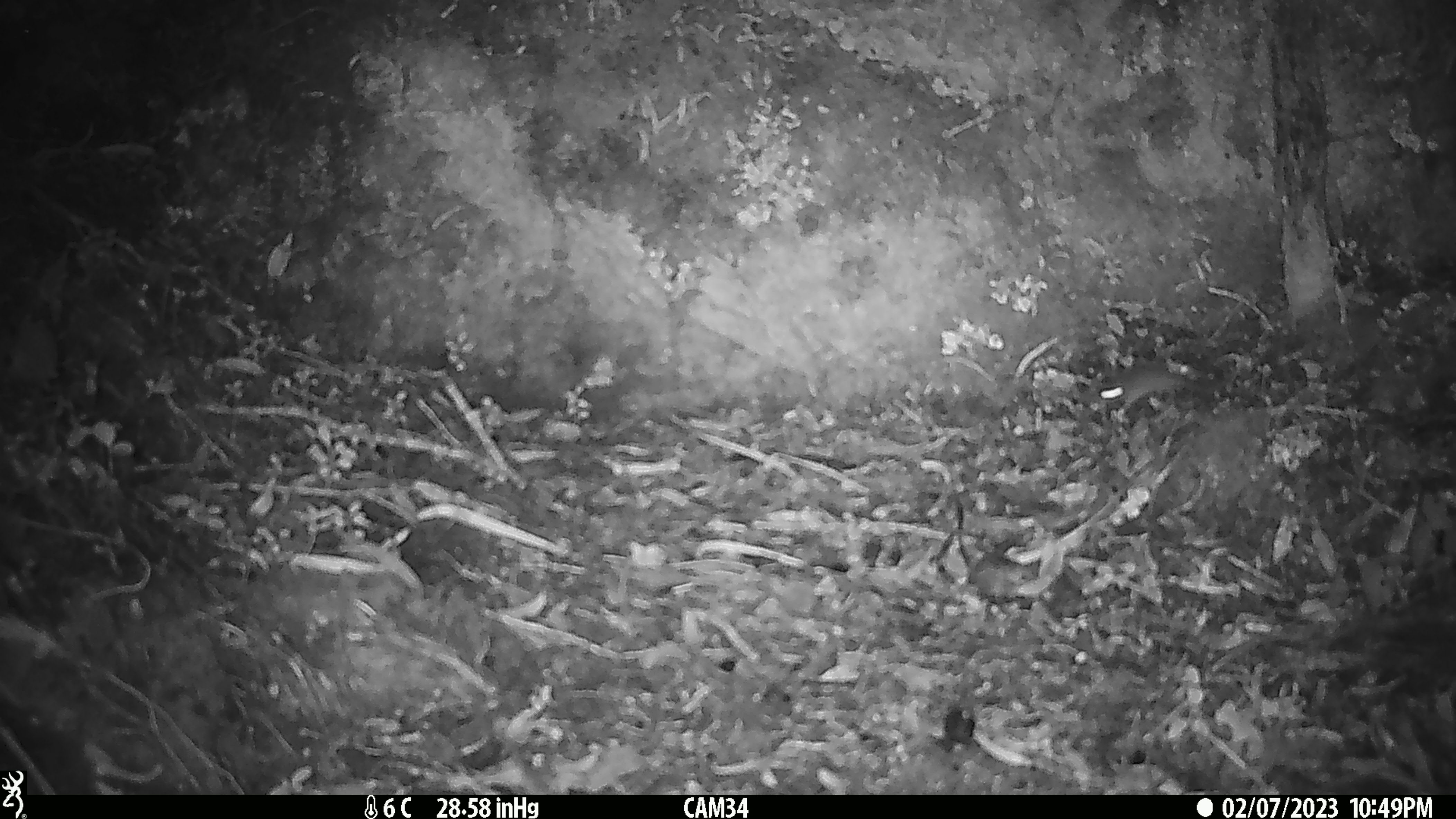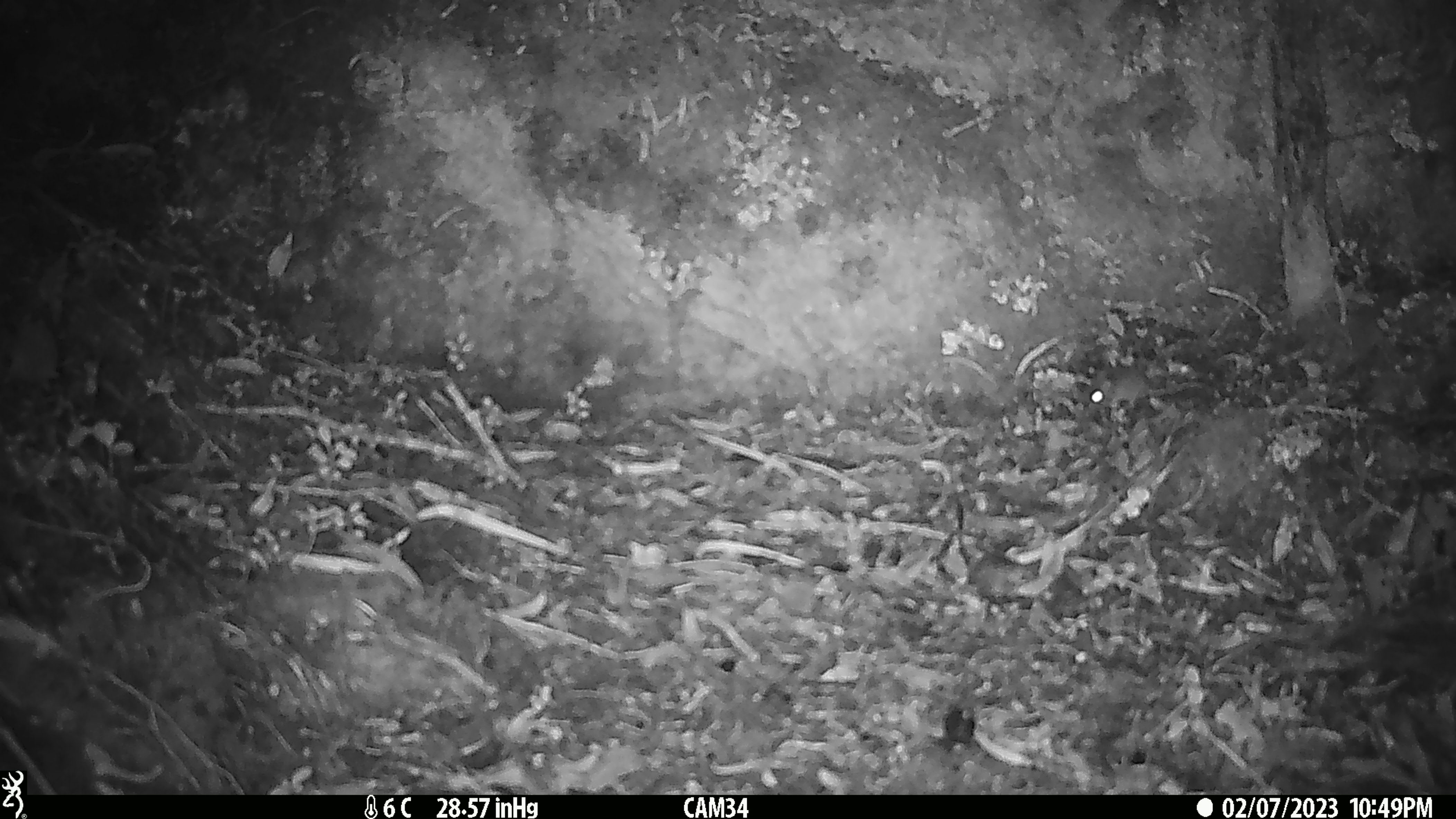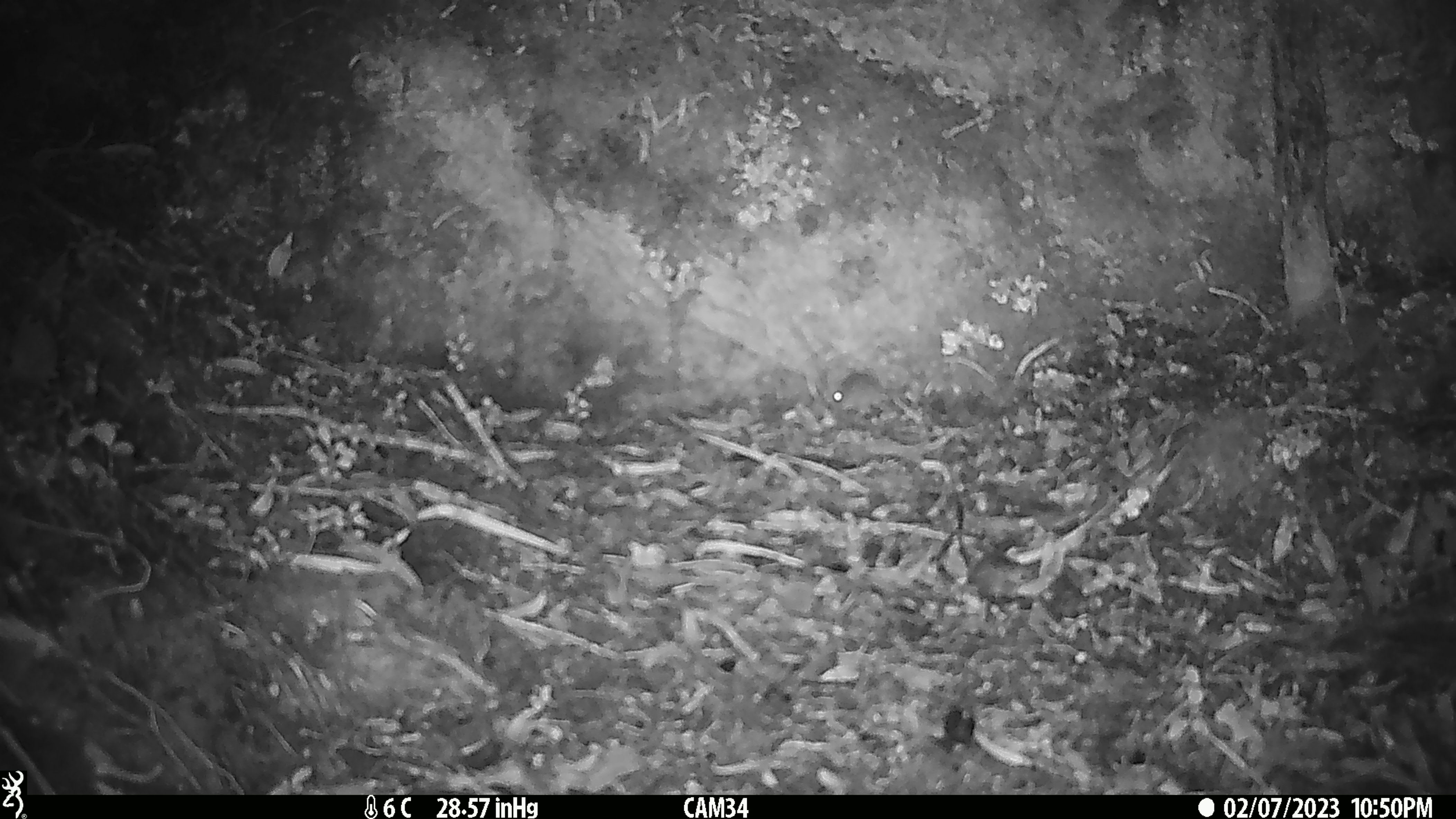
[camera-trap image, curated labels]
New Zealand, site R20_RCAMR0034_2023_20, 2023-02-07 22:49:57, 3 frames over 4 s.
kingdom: Animalia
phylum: Chordata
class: Mammalia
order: Rodentia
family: Muridae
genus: Mus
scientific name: Mus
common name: mouse